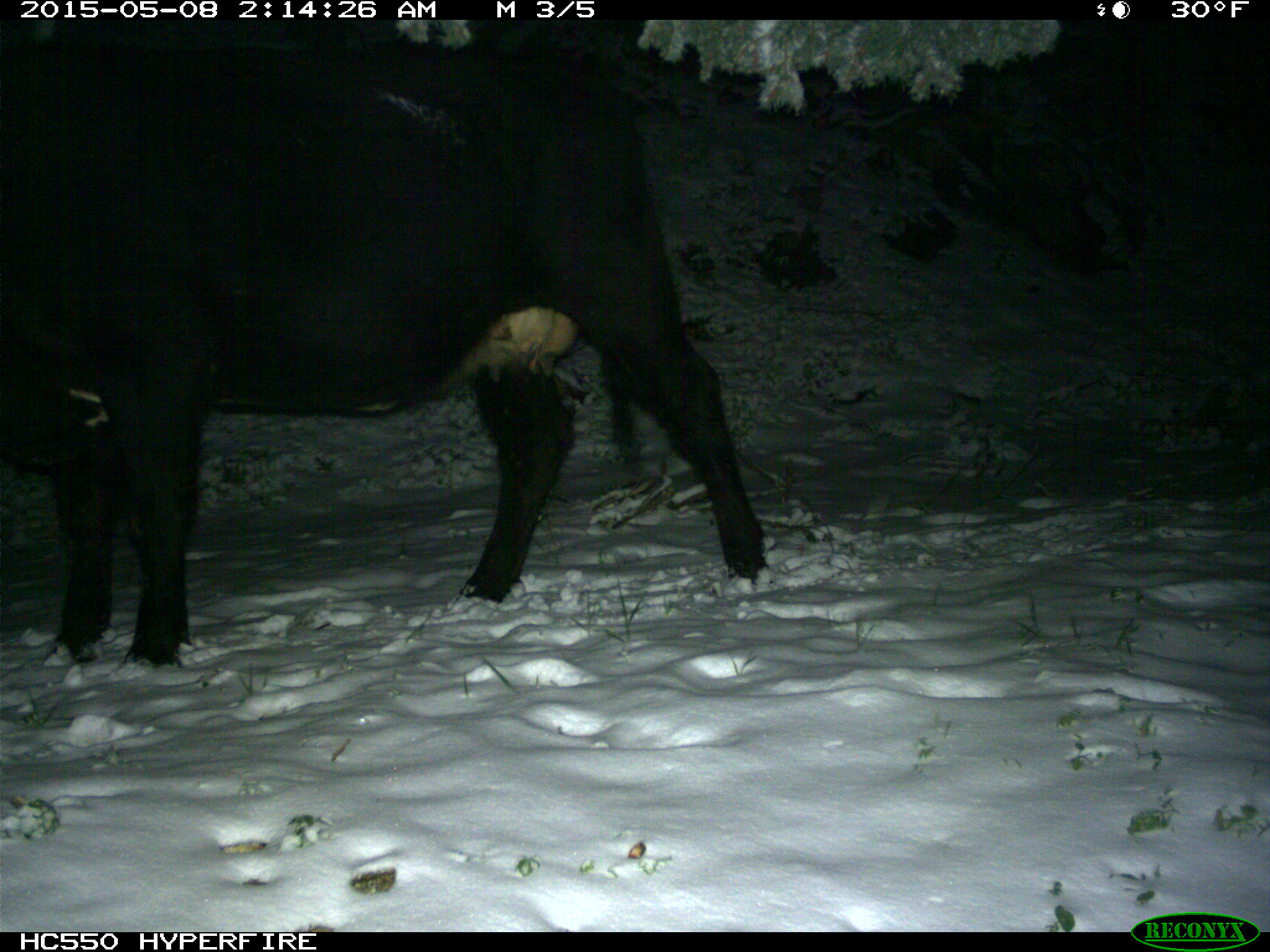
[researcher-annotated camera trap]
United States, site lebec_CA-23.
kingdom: Animalia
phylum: Chordata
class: Mammalia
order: Artiodactyla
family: Bovidae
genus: Bos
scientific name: Bos taurus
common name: domestic cow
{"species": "Bos taurus (domestic cow)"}